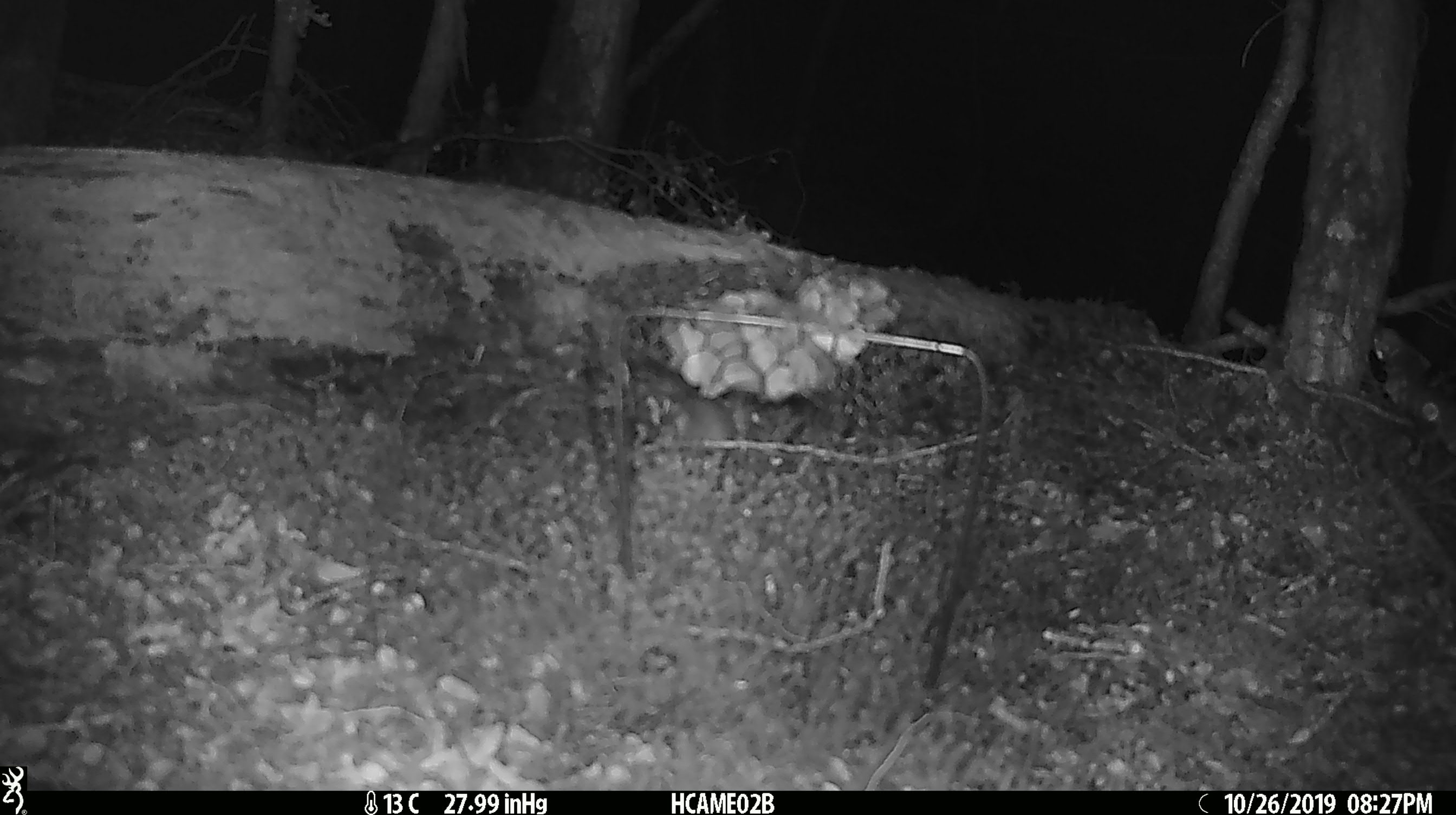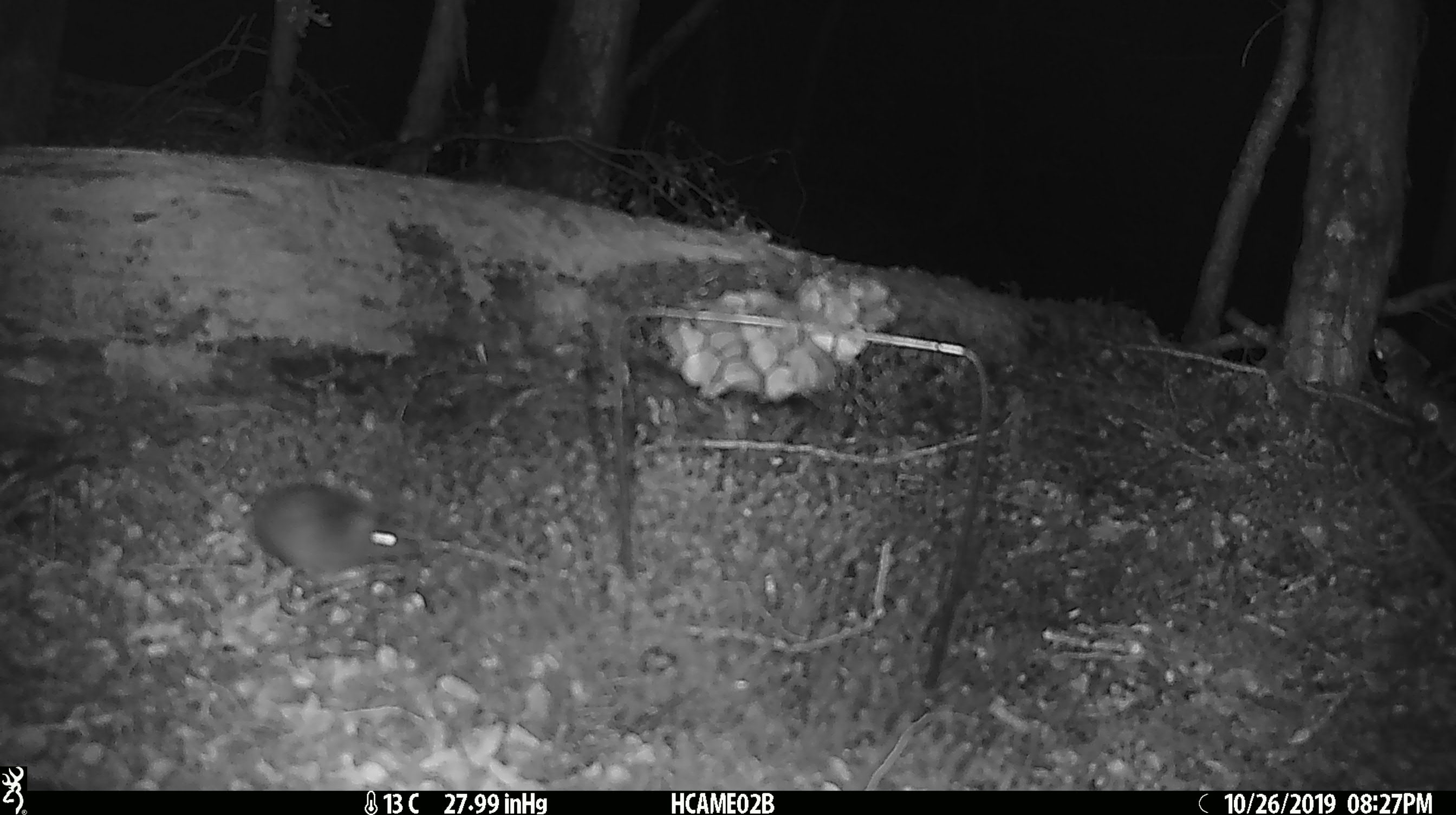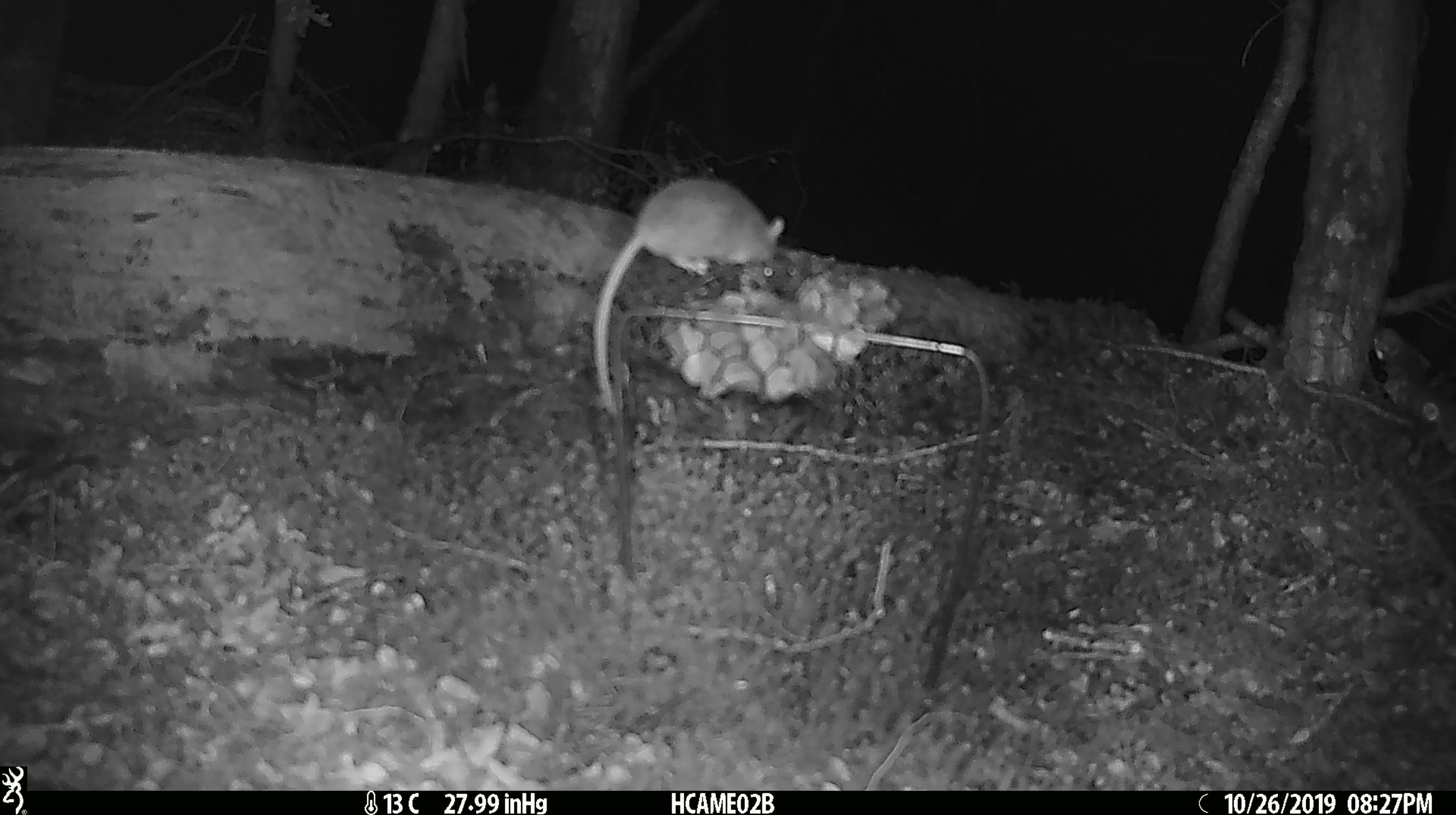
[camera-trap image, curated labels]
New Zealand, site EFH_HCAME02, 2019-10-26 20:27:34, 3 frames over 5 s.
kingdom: Animalia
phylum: Chordata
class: Mammalia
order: Rodentia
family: Muridae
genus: Mus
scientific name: Mus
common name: mouse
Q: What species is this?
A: Mouse (Mus).